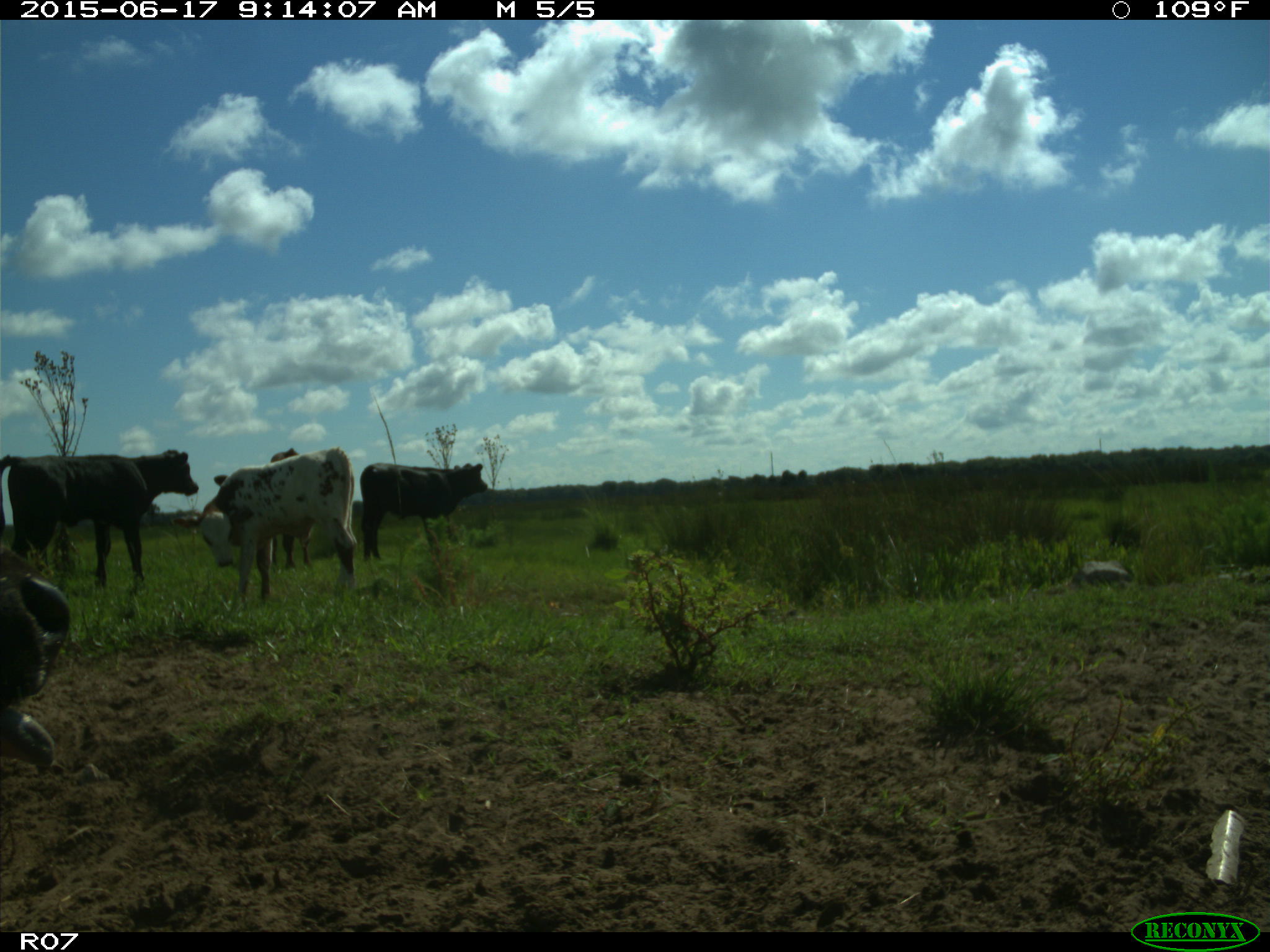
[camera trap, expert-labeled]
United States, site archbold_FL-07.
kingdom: Animalia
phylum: Chordata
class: Mammalia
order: Artiodactyla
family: Bovidae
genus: Bos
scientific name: Bos taurus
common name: domestic cow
Bos taurus (domestic cow).